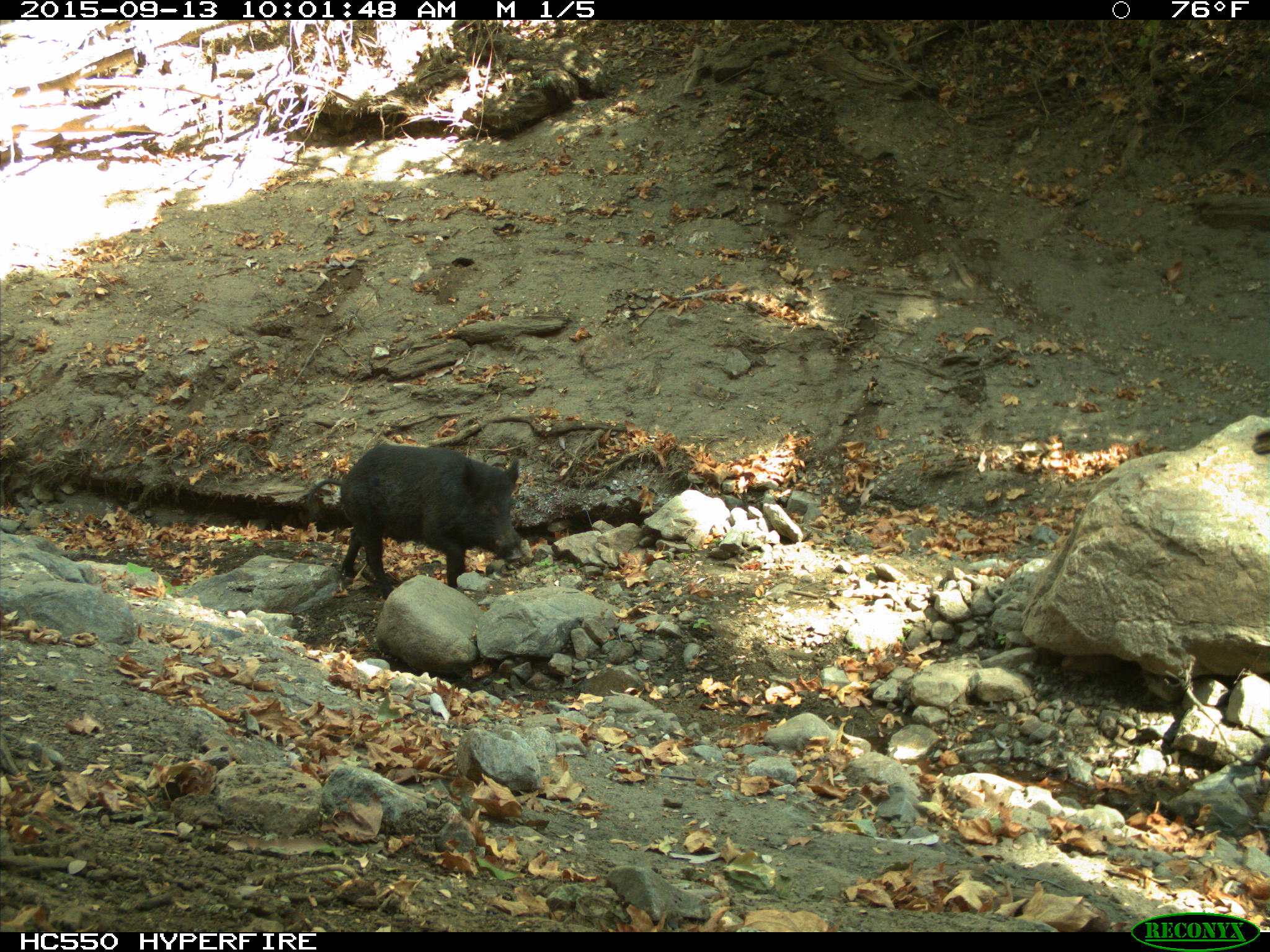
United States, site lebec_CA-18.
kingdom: Animalia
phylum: Chordata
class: Mammalia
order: Artiodactyla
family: Suidae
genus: Sus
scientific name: Sus scrofa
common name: wild boar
Sus scrofa (wild boar).